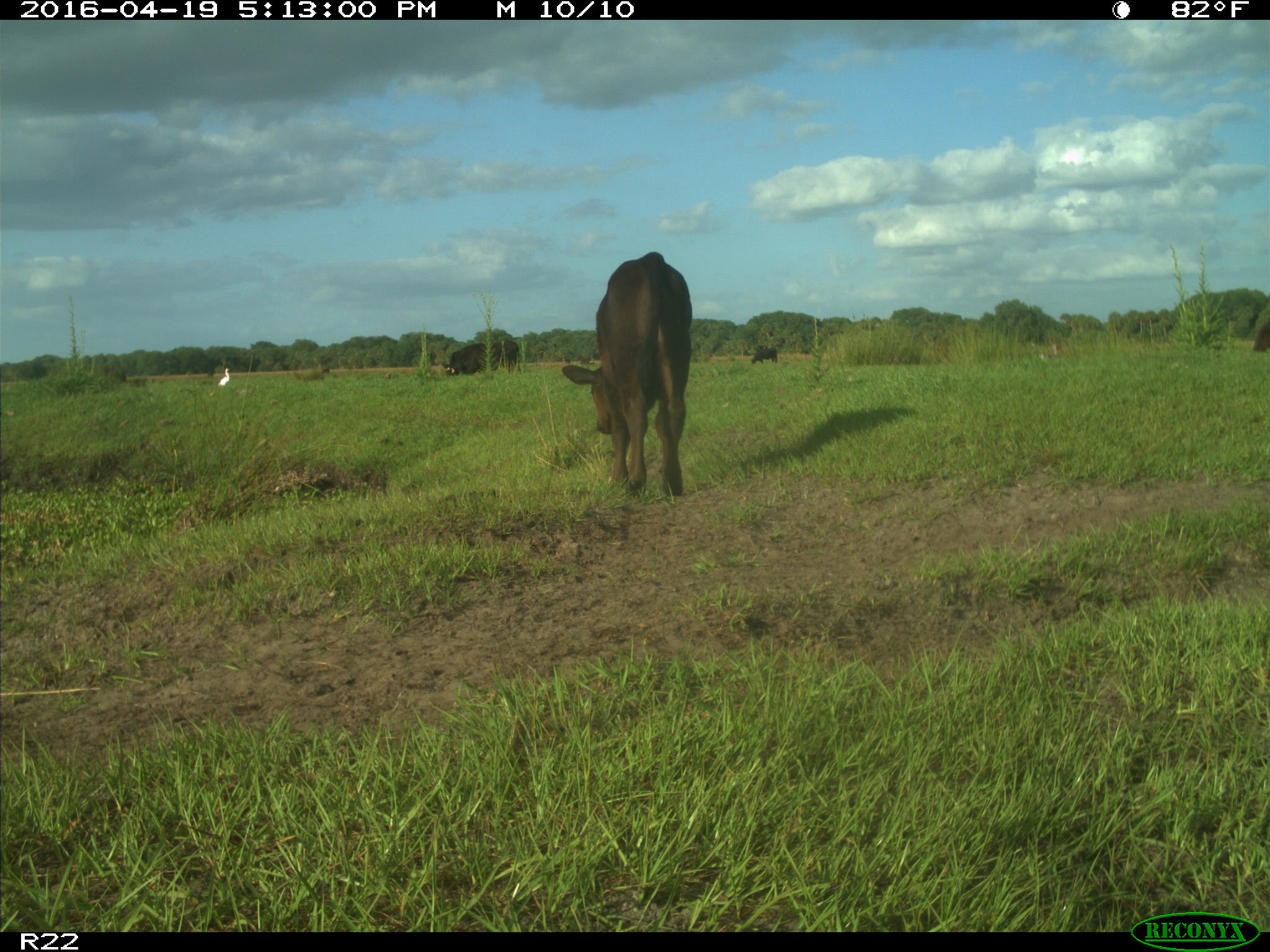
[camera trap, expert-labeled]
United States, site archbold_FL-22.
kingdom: Animalia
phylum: Chordata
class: Mammalia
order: Artiodactyla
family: Bovidae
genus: Bos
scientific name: Bos taurus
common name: domestic cow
Bos taurus (domestic cow).